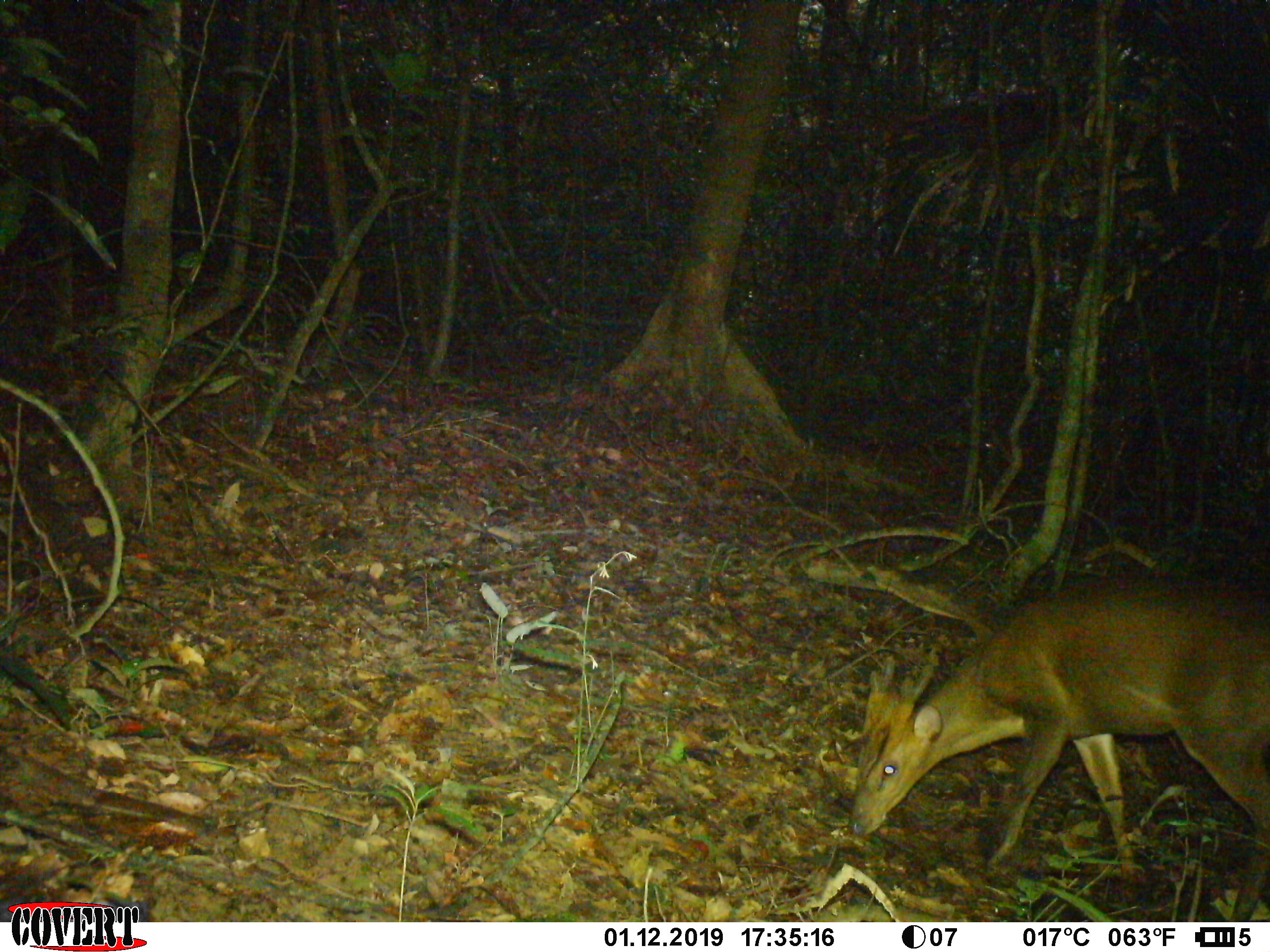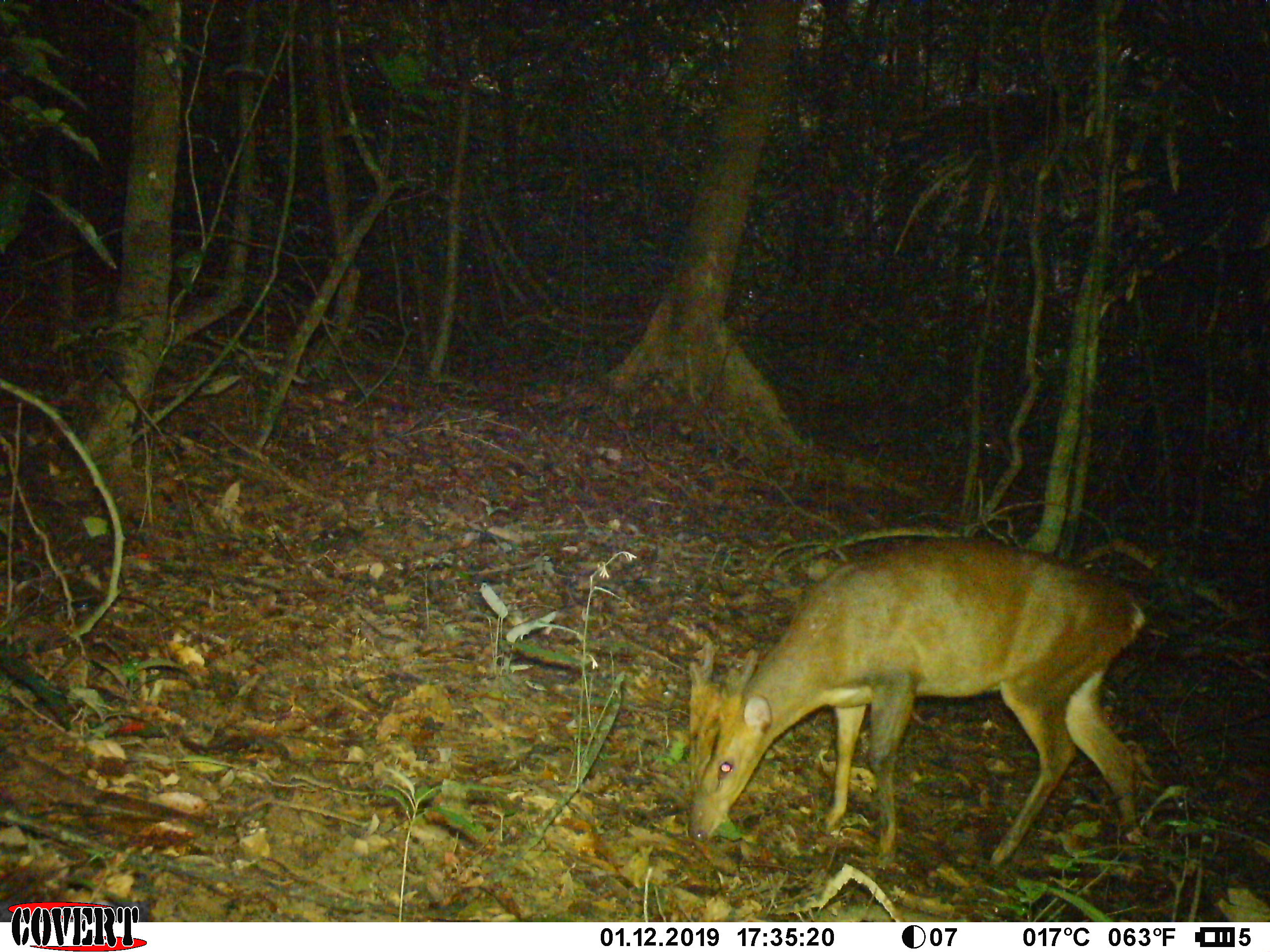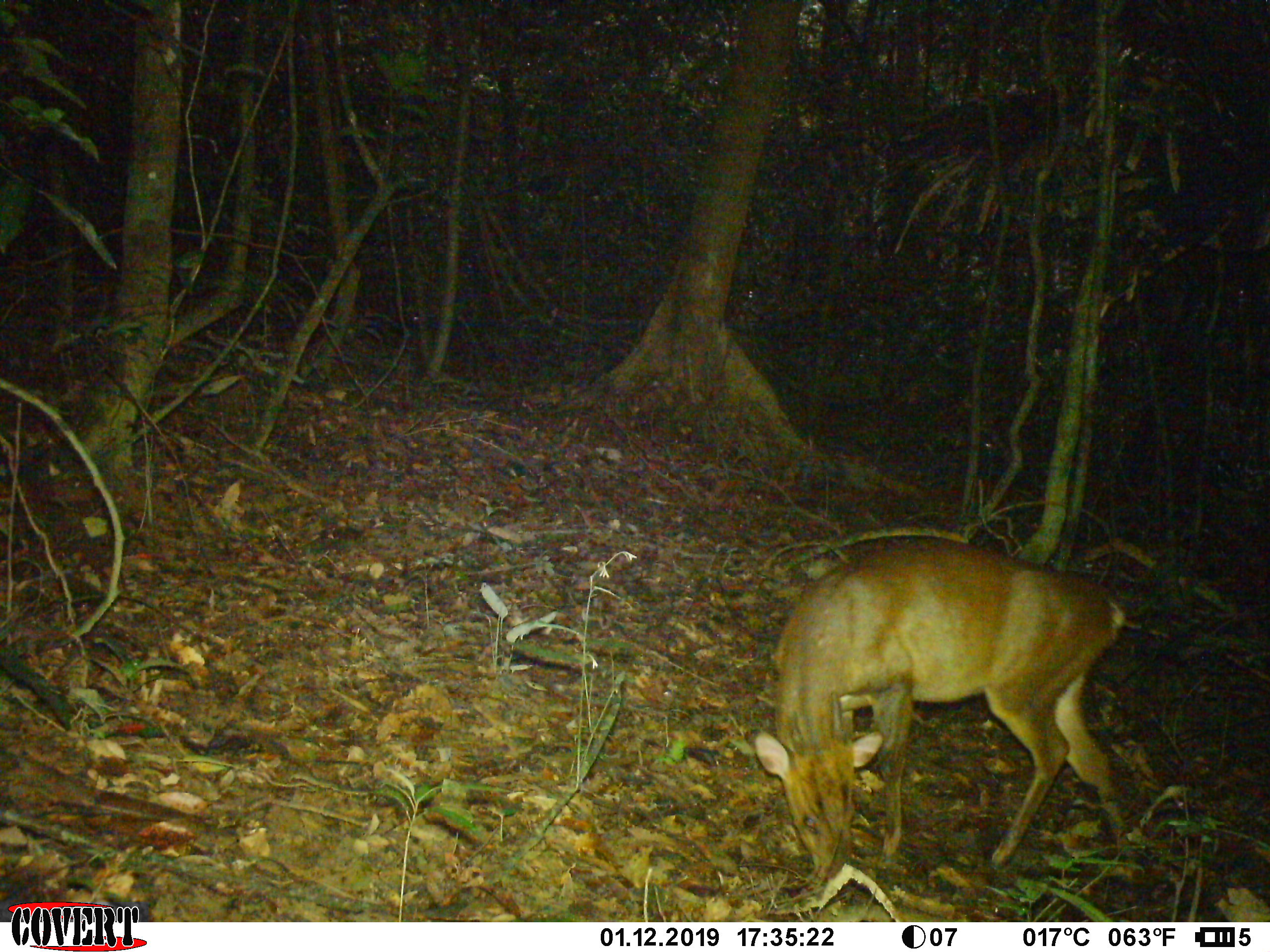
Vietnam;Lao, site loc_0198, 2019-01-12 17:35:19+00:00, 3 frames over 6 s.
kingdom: Animalia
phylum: Chordata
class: Mammalia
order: Artiodactyla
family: Cervidae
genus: Muntiacus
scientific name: Muntiacus vuquangensis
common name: large-antlered muntjac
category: large antlered muntjac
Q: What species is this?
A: Large antlered muntjac (large-antlered muntjac) (Muntiacus vuquangensis).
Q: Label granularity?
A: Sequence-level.